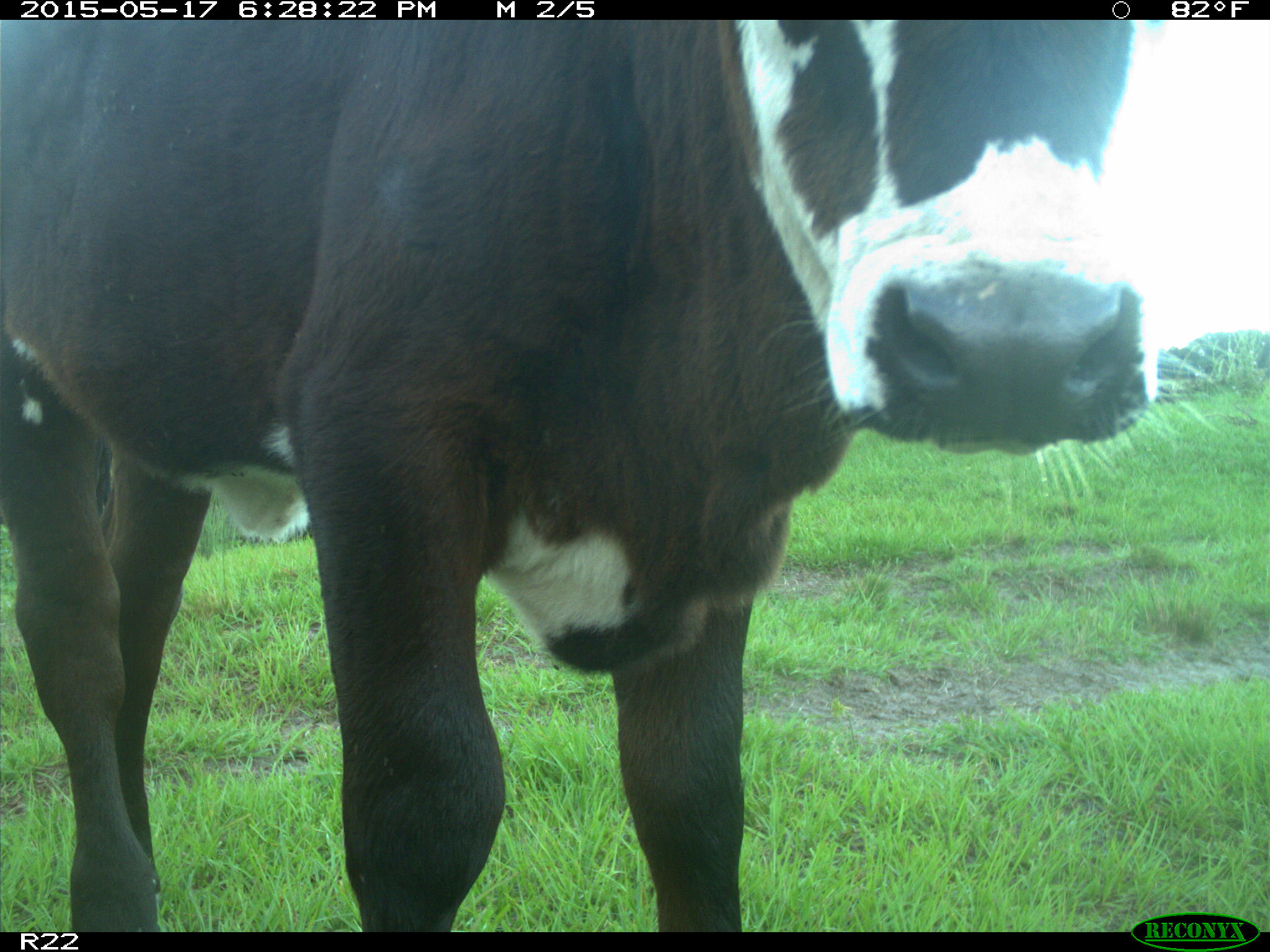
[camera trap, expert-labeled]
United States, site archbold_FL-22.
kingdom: Animalia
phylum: Chordata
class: Mammalia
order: Artiodactyla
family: Bovidae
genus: Bos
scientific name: Bos taurus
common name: domestic cow